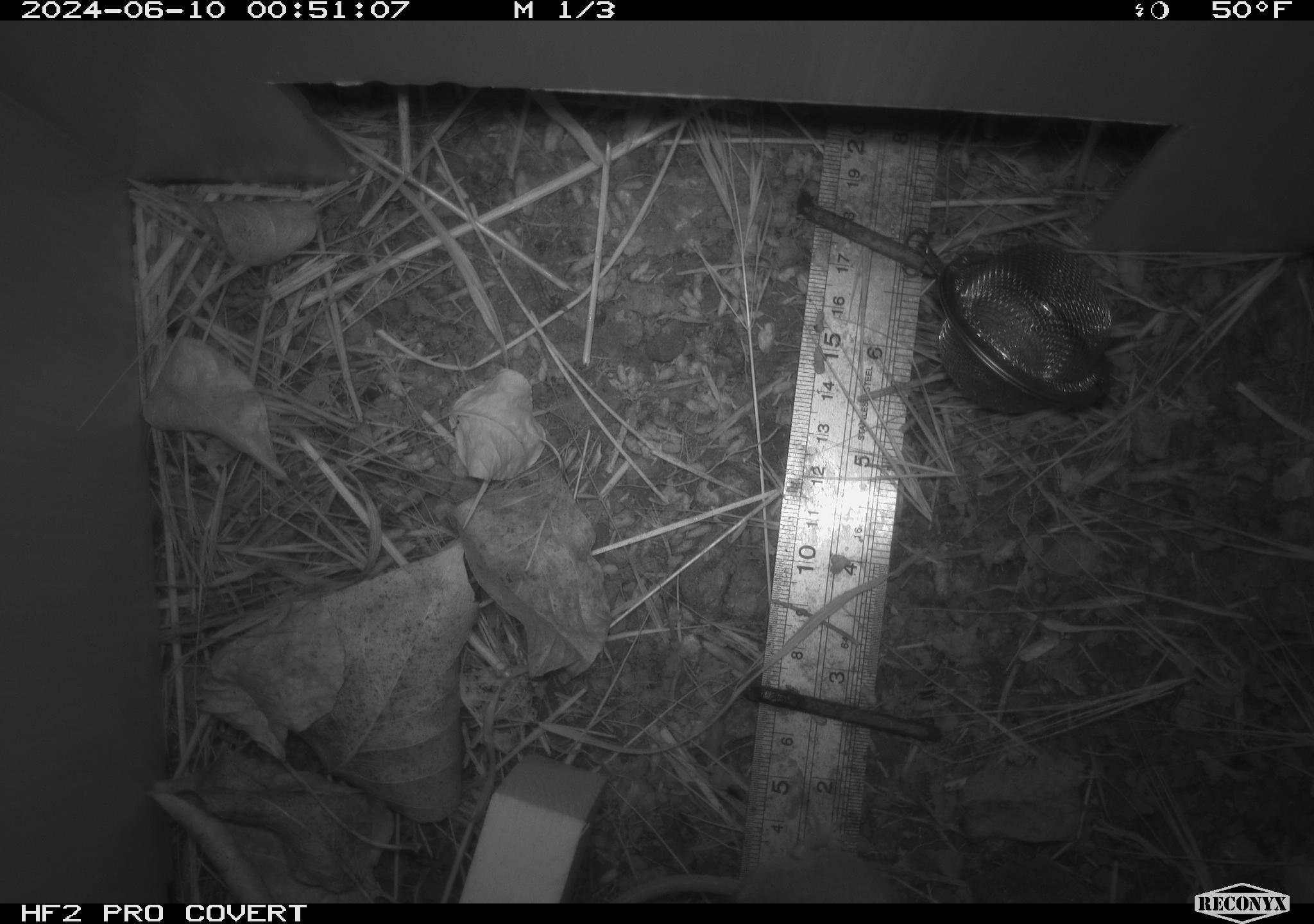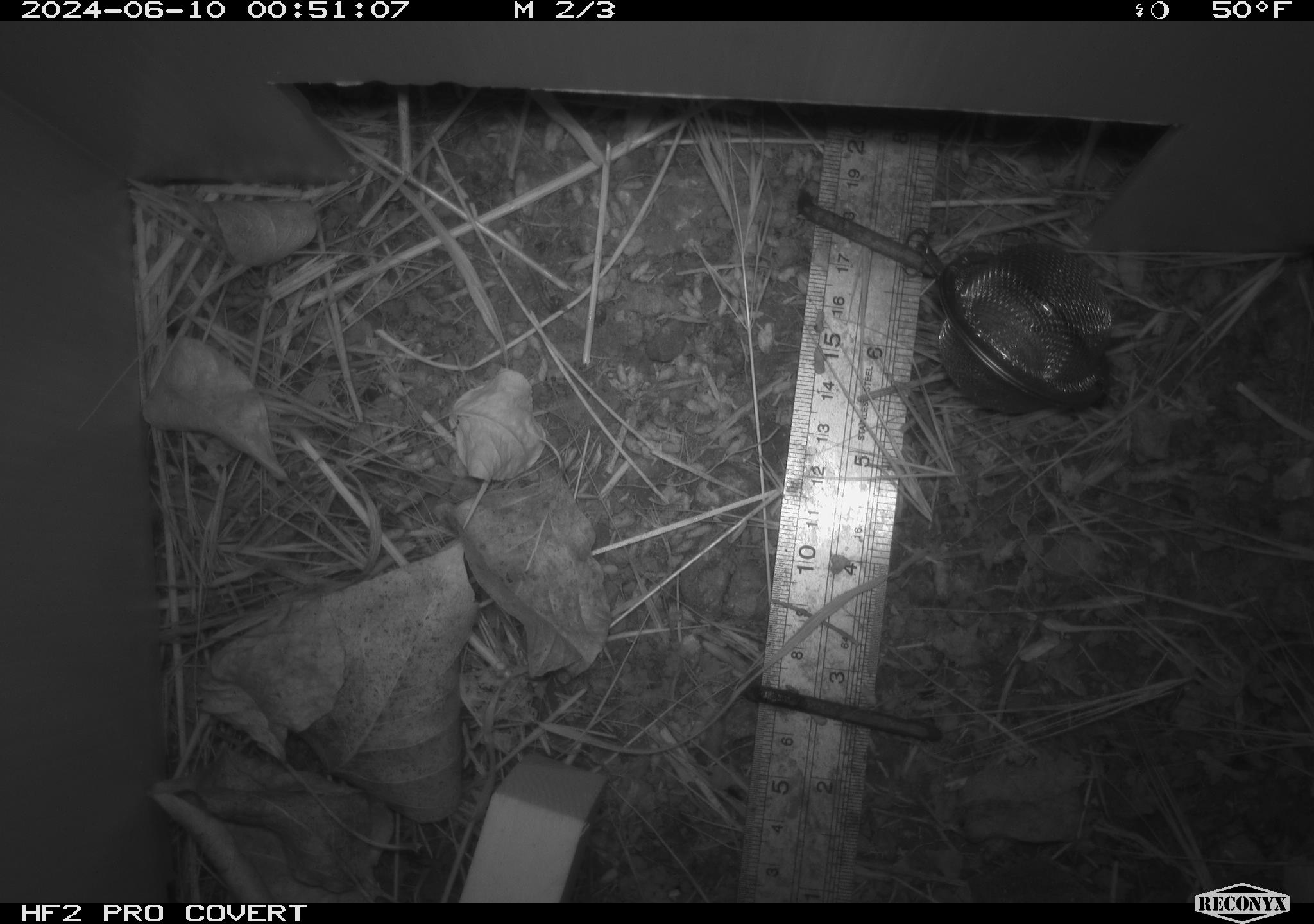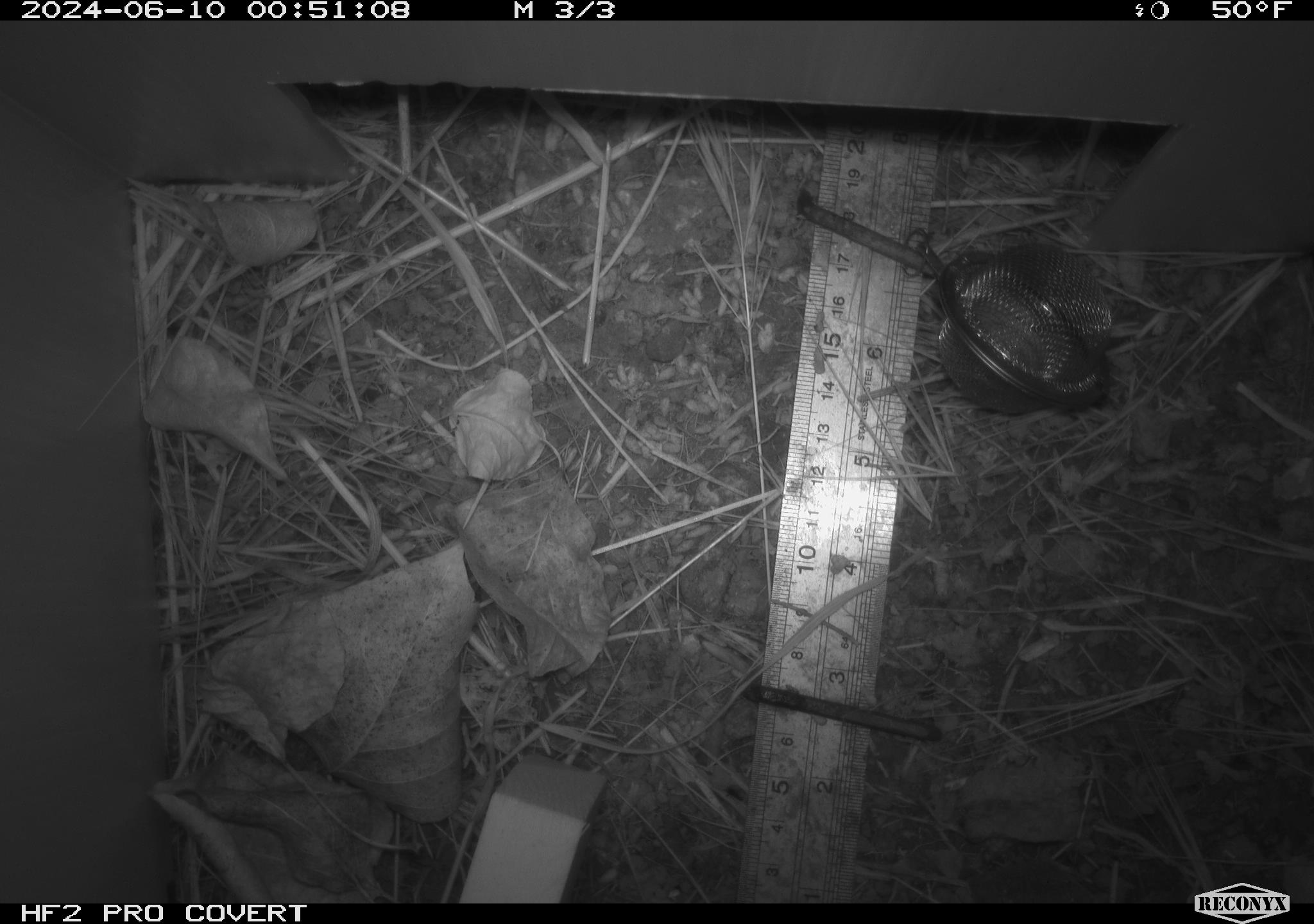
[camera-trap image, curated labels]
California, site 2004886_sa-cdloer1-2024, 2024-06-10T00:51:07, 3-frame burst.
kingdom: Animalia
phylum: Chordata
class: Mammalia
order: Rodentia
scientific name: Rodentia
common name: mouse species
Mouse species (Rodentia).